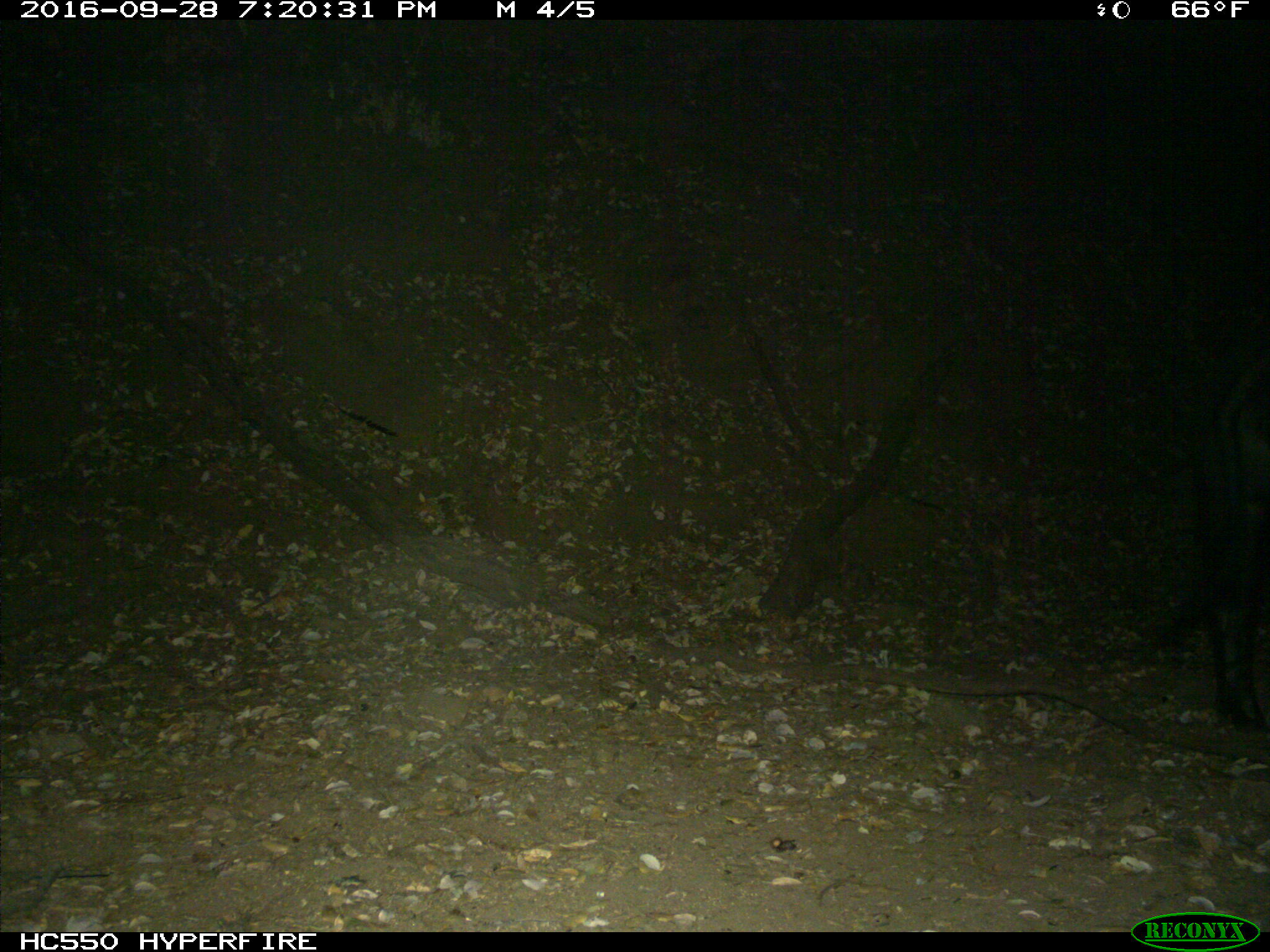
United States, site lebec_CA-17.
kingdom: Animalia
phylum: Chordata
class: Mammalia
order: Artiodactyla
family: Suidae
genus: Sus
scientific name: Sus scrofa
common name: wild boar